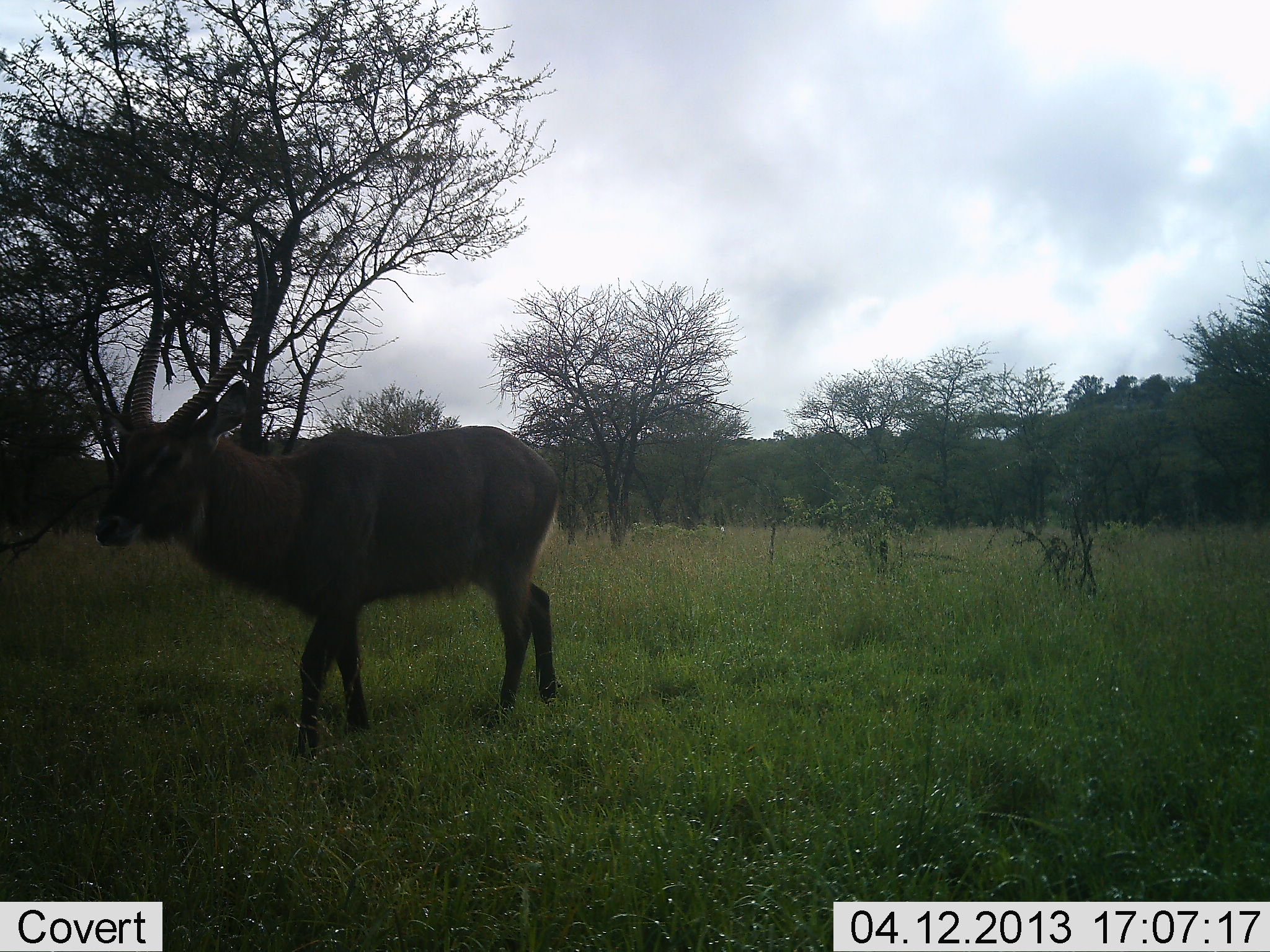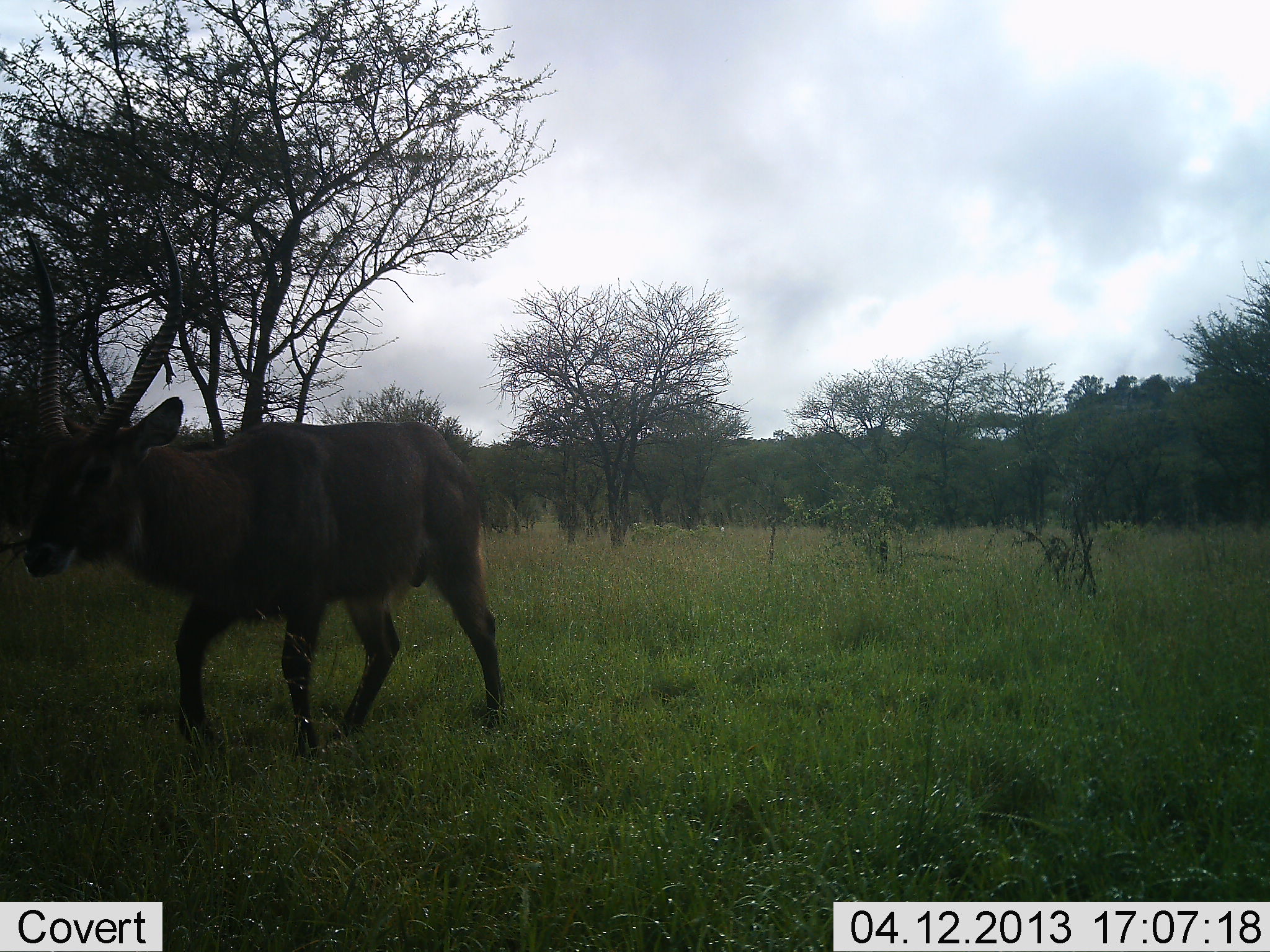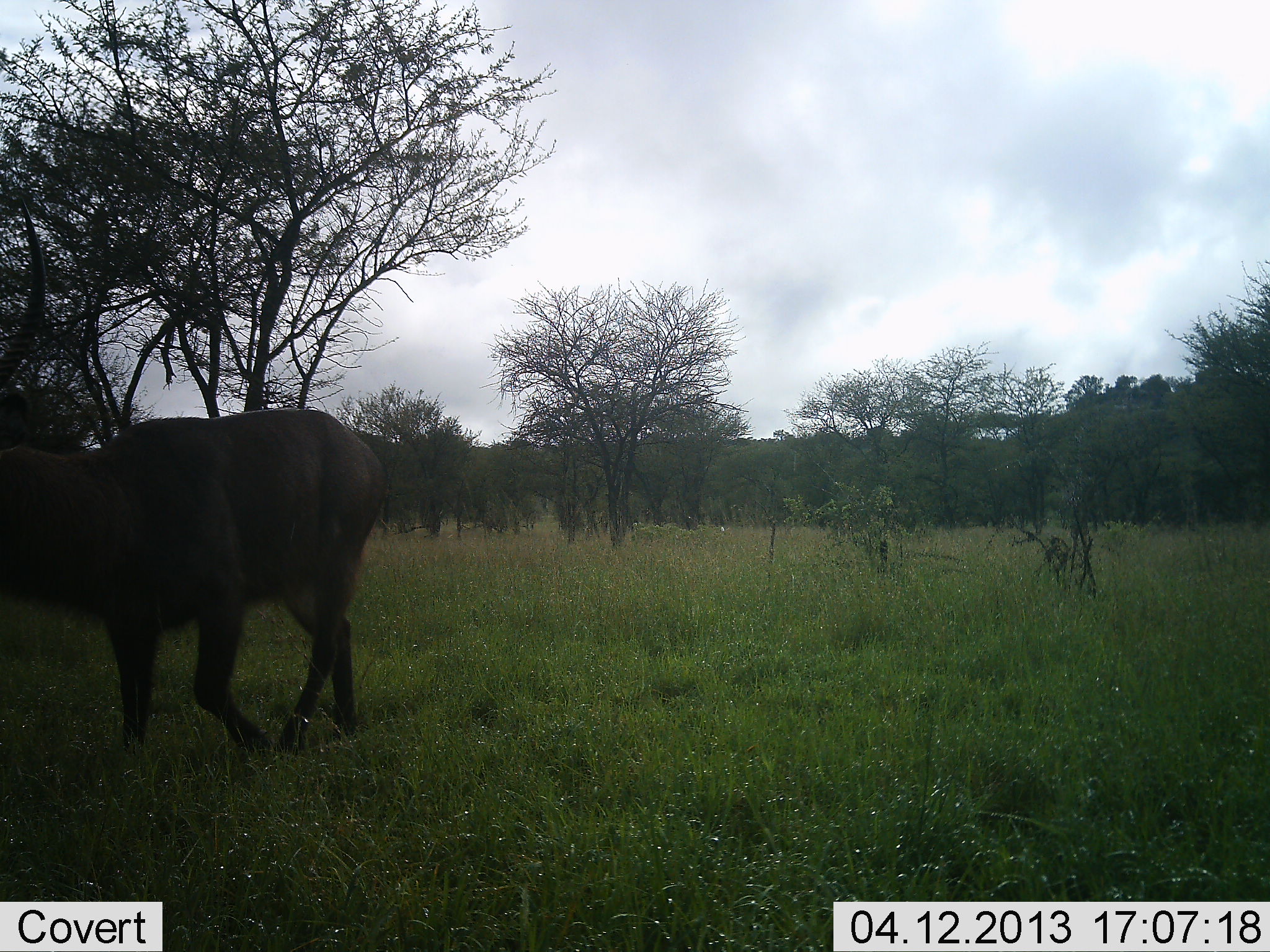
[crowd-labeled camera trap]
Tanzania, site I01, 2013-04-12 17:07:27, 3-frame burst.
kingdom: Animalia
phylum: Chordata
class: Mammalia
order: Artiodactyla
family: Bovidae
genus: Kobus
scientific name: Kobus ellipsiprymnus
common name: waterbuck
Waterbuck (Kobus ellipsiprymnus), count 1. Behavior (volunteer vote fractions): standing 0%, resting 0%, moving 100%, interacting 0%. Young present (vote fraction): 0%. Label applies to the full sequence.